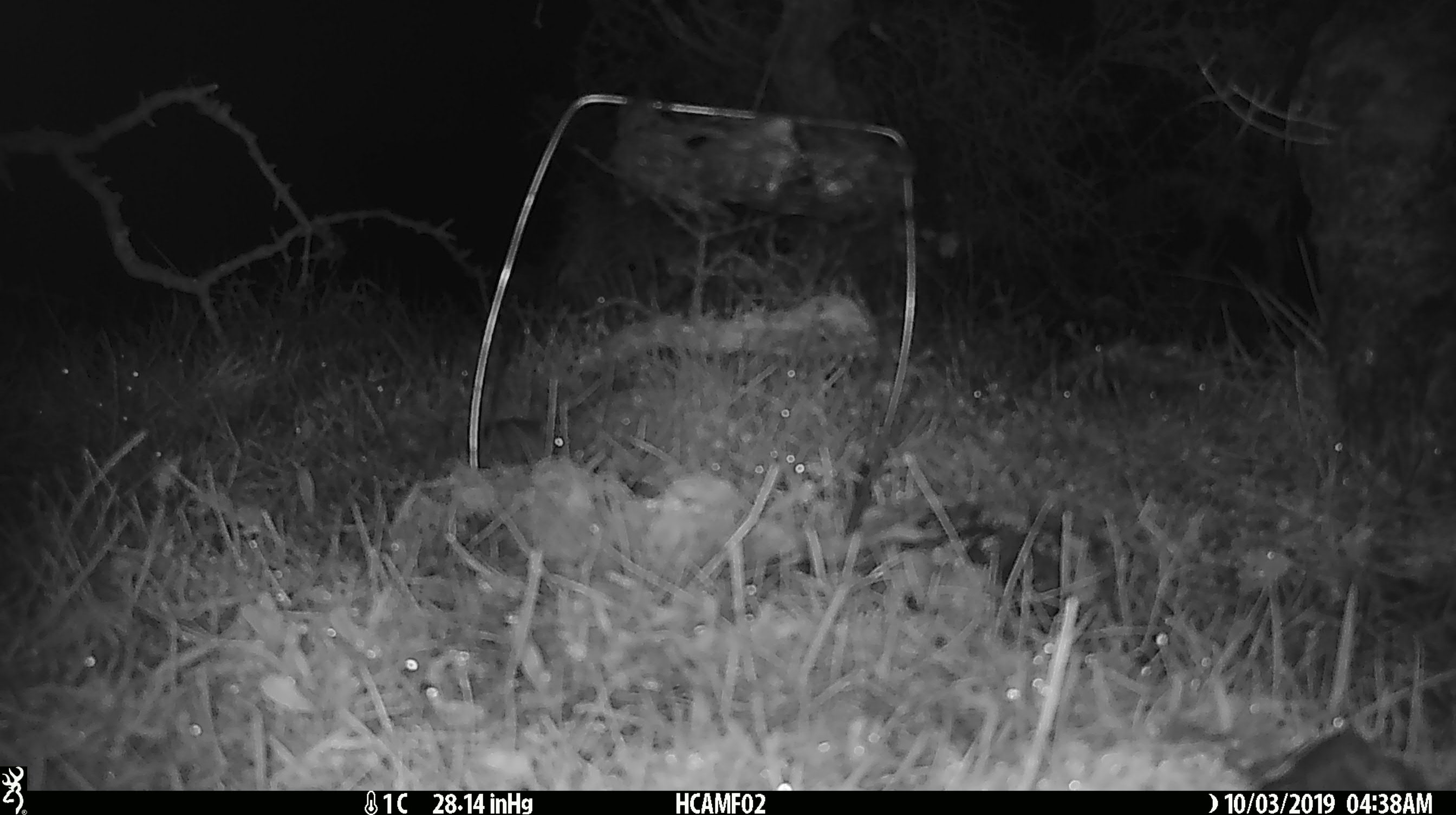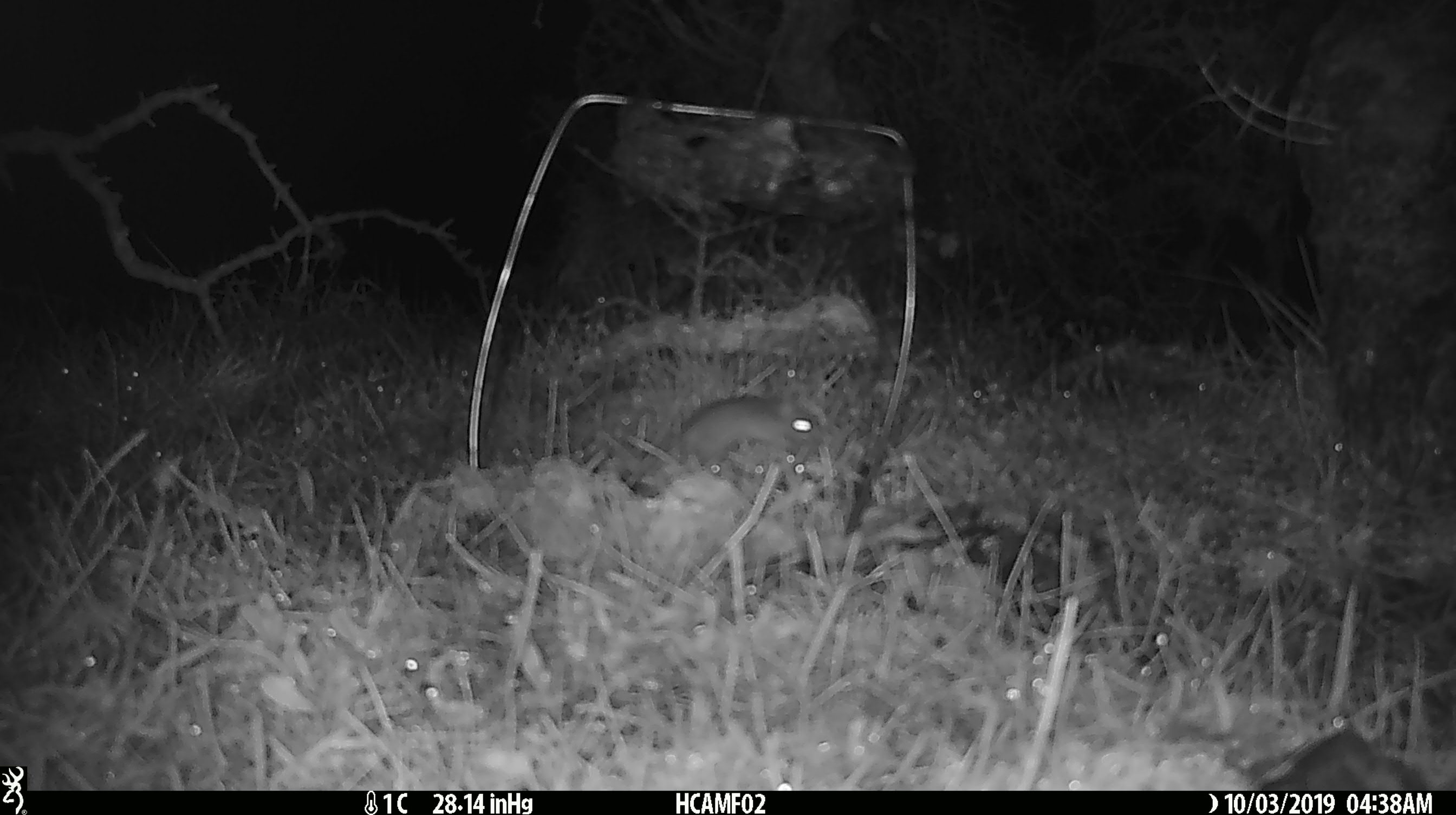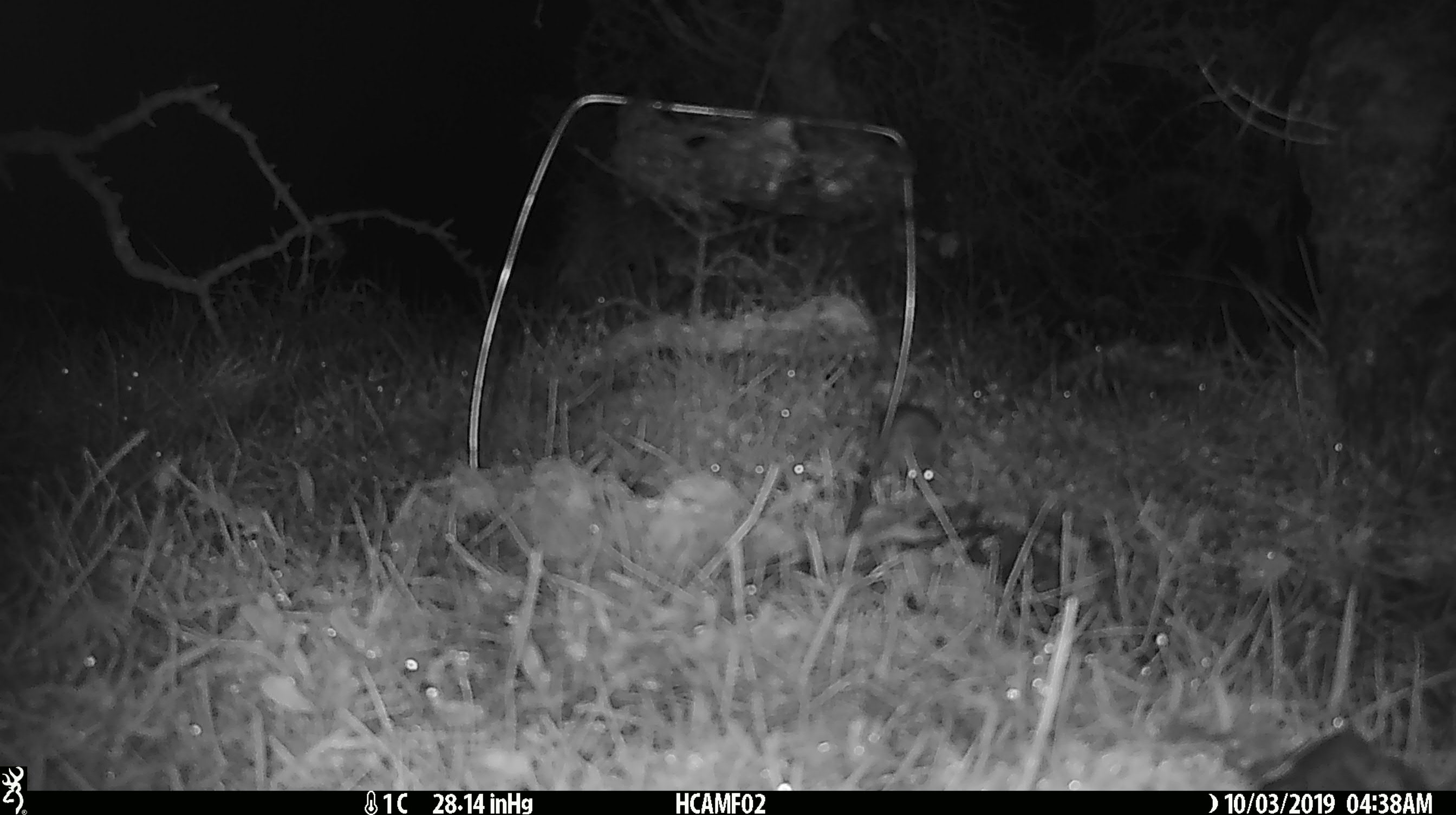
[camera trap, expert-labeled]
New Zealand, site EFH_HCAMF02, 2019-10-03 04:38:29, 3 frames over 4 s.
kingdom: Animalia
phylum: Chordata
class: Mammalia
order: Rodentia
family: Muridae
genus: Mus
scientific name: Mus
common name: mouse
Mouse (Mus).